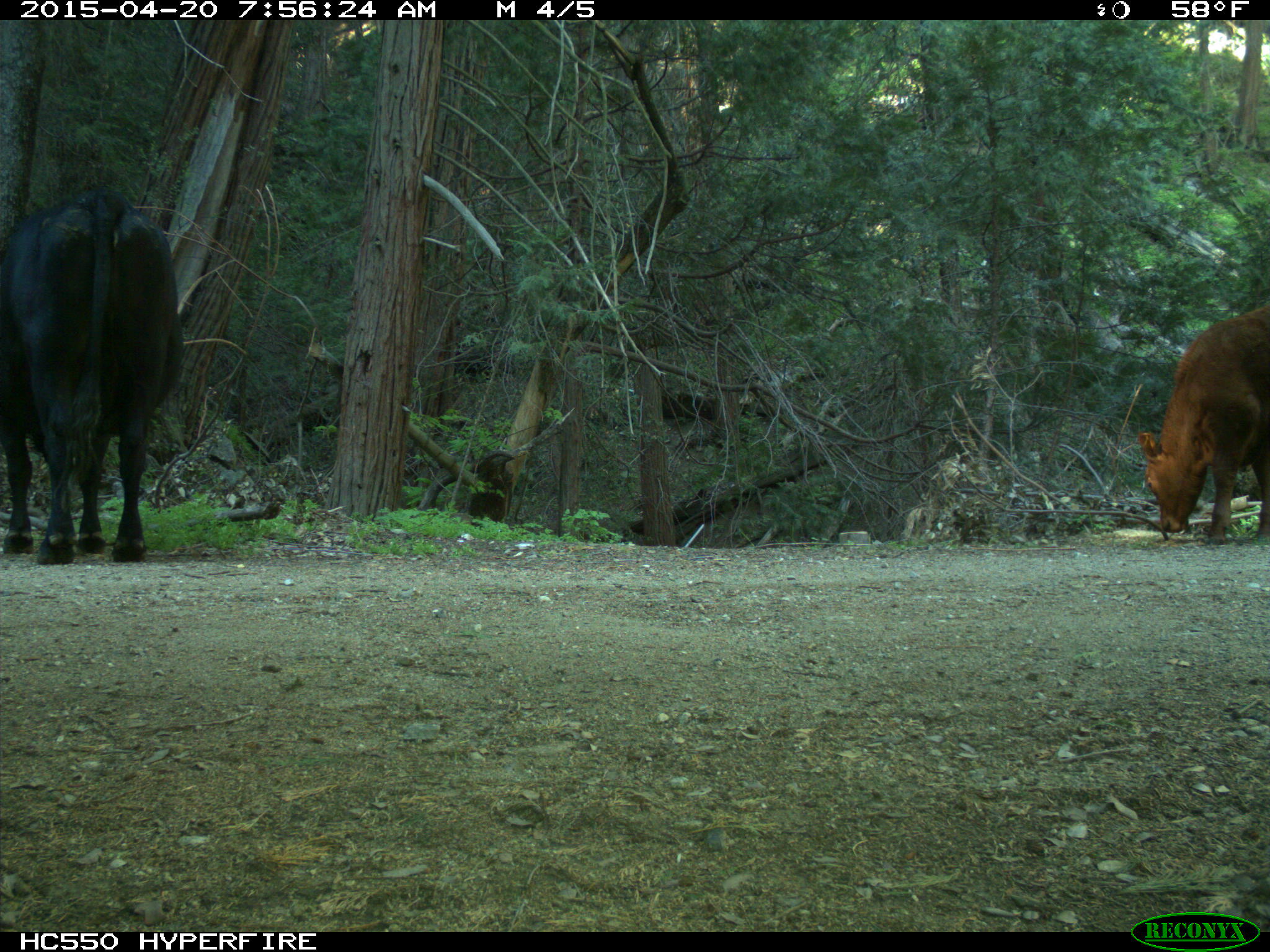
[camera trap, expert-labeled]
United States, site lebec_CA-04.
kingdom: Animalia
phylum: Chordata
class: Mammalia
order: Artiodactyla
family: Bovidae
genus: Bos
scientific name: Bos taurus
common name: domestic cow